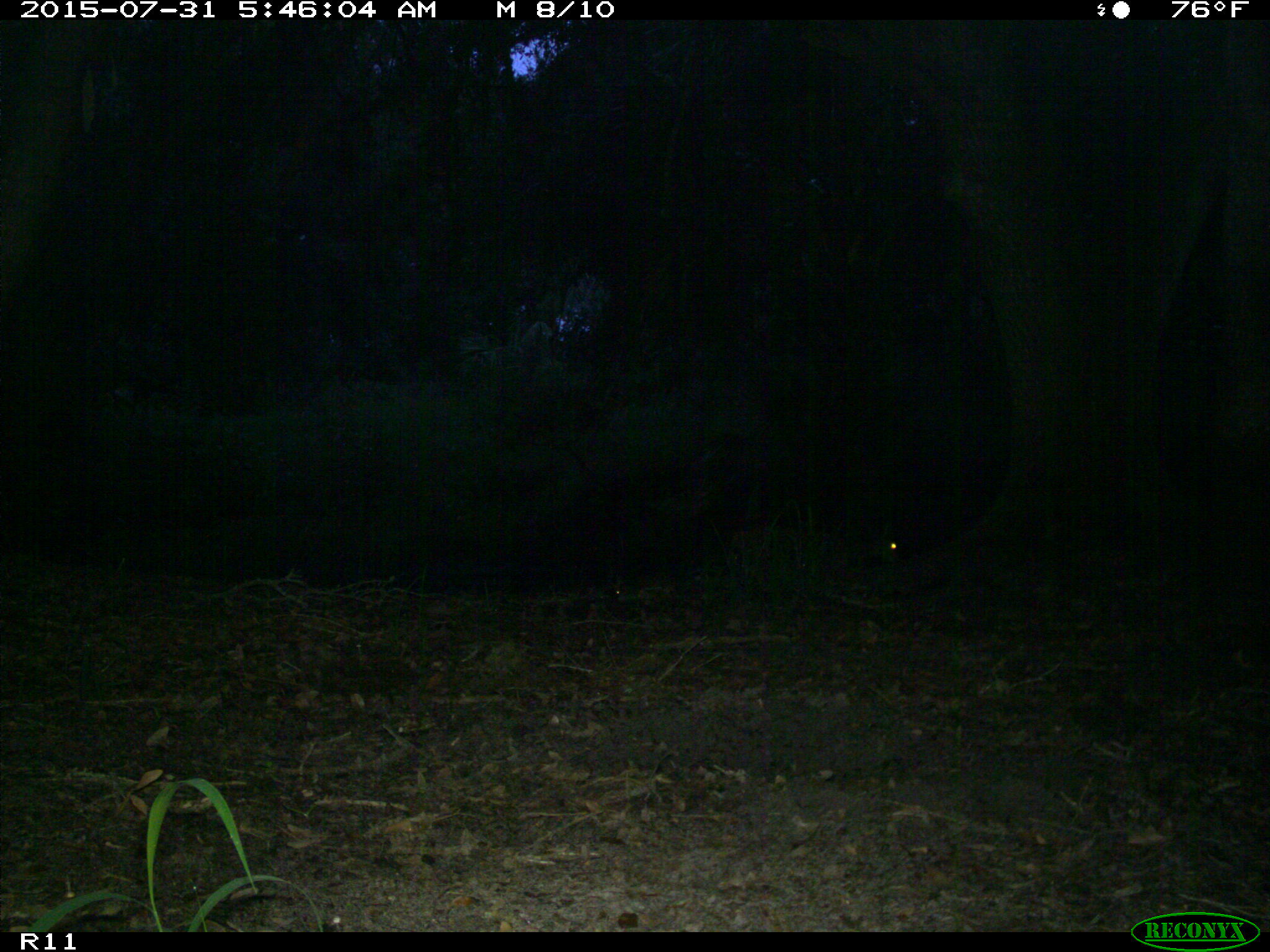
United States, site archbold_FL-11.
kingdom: Animalia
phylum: Chordata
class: Mammalia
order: Artiodactyla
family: Cervidae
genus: Odocoileus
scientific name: Odocoileus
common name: deer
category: unidentified deer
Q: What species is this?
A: Unidentified deer (deer) (Odocoileus).